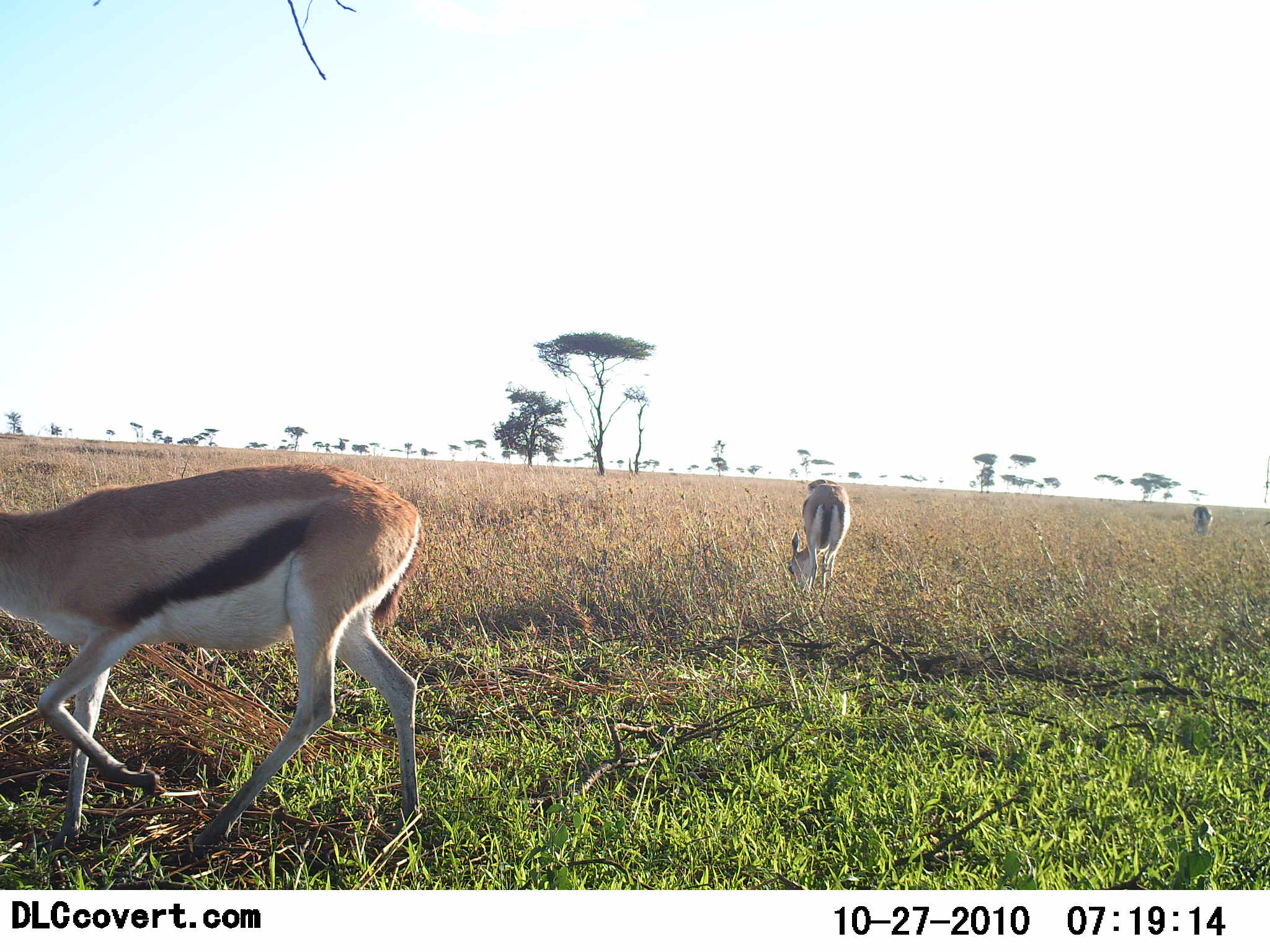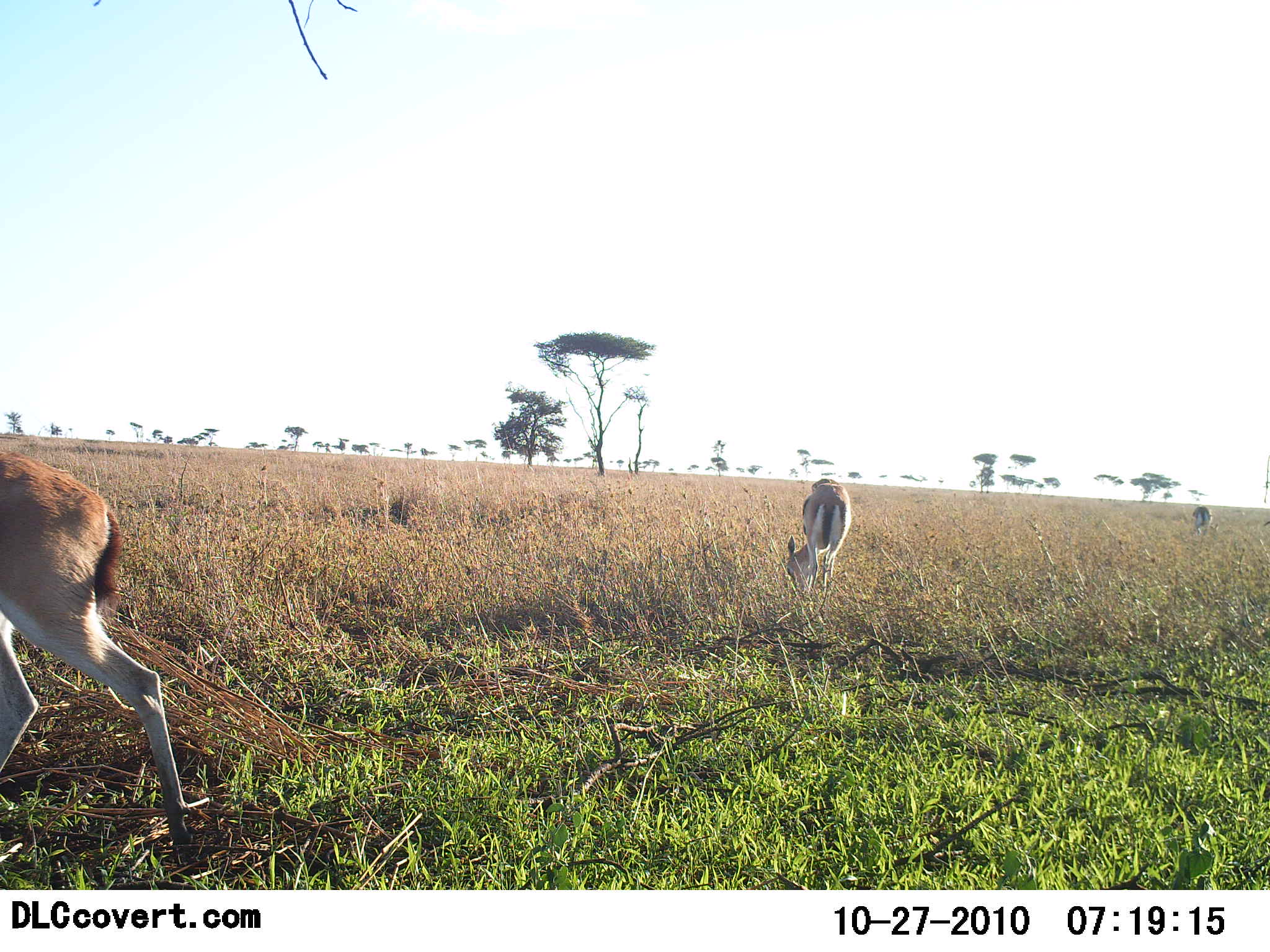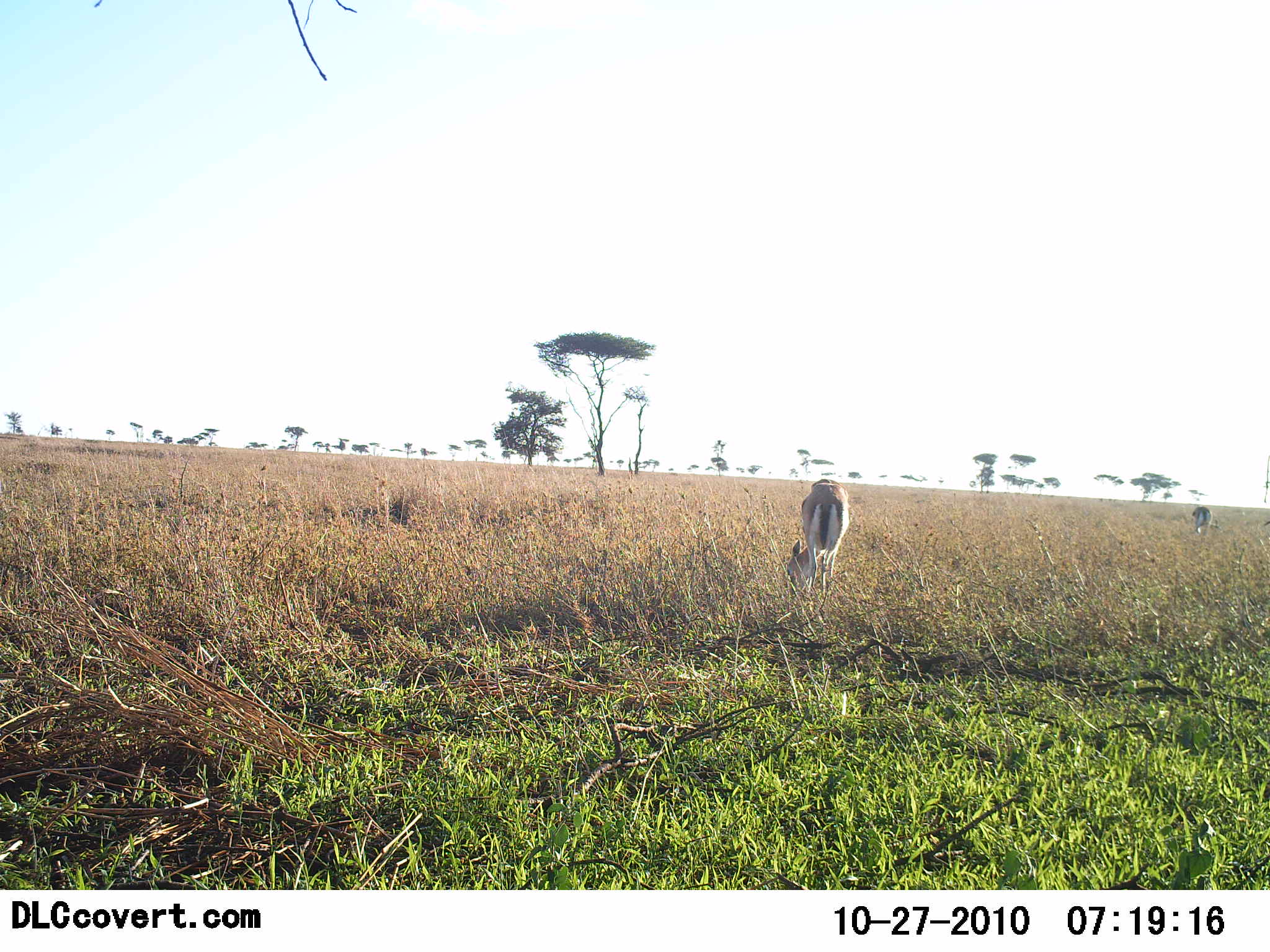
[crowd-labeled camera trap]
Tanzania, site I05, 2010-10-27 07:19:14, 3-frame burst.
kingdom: Animalia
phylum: Chordata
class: Mammalia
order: Artiodactyla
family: Bovidae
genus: Eudorcas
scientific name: Eudorcas thomsonii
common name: thomson's gazelle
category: gazellethomsons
Gazellethomsons (thomson's gazelle) (Eudorcas thomsonii), count 3. Behavior (volunteer vote fractions): standing 29%, resting 0%, moving 79%, interacting 0%. Young present (vote fraction): 0%. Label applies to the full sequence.